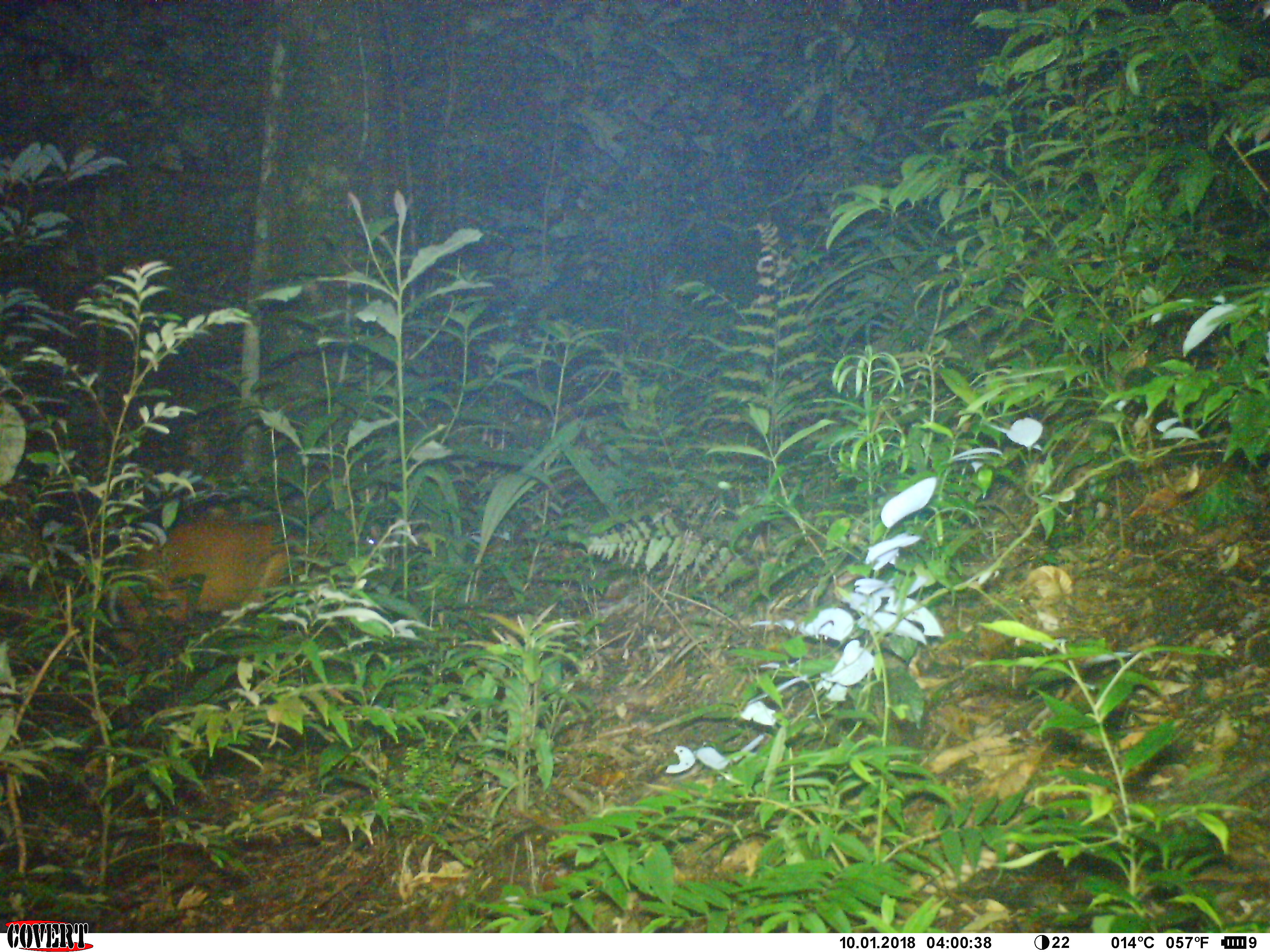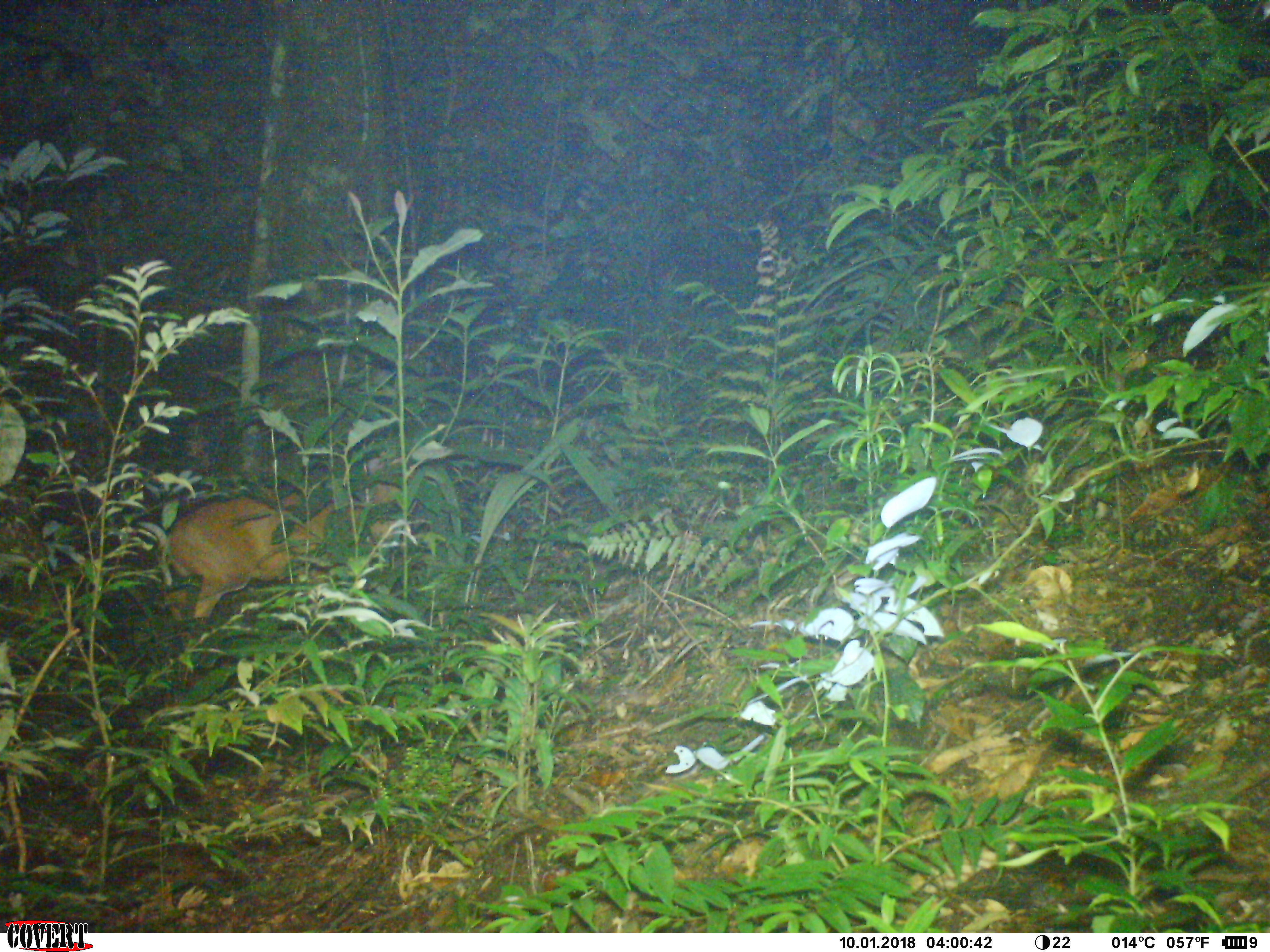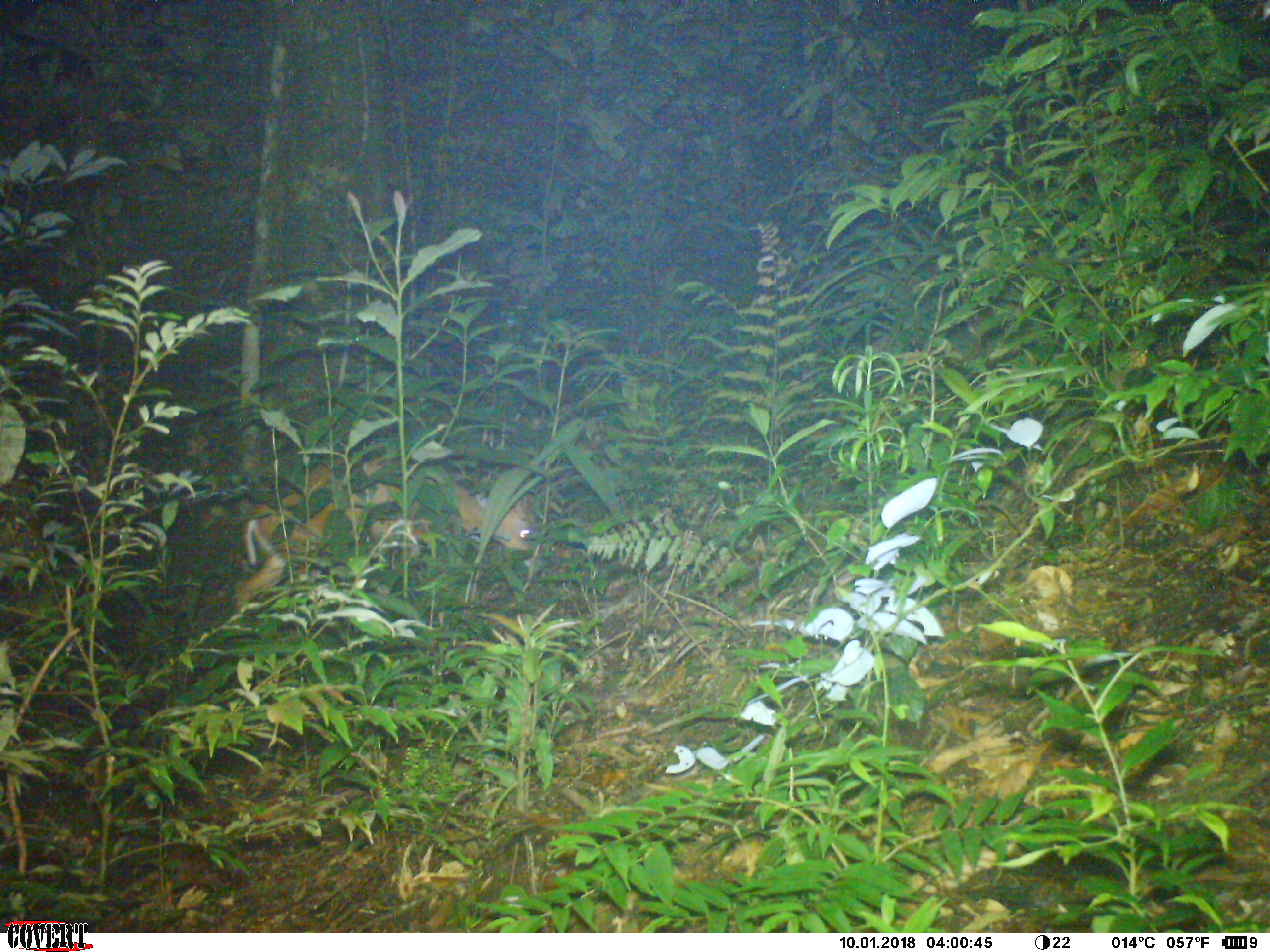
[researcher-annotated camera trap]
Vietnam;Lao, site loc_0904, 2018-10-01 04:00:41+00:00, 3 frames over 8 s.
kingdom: Animalia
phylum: Chordata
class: Mammalia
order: Artiodactyla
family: Cervidae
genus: Muntiacus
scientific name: Muntiacus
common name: muntjacs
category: unidentified muntjac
Unidentified muntjac (muntjacs) (Muntiacus). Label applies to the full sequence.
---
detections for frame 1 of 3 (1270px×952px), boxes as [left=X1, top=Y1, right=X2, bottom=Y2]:
unidentified muntjac: [left=104, top=506, right=383, bottom=701]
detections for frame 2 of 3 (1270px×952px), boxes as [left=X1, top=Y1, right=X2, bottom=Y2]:
unidentified muntjac: [left=153, top=452, right=419, bottom=652]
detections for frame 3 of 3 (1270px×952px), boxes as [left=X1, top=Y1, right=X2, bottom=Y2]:
unidentified muntjac: [left=230, top=445, right=556, bottom=613]